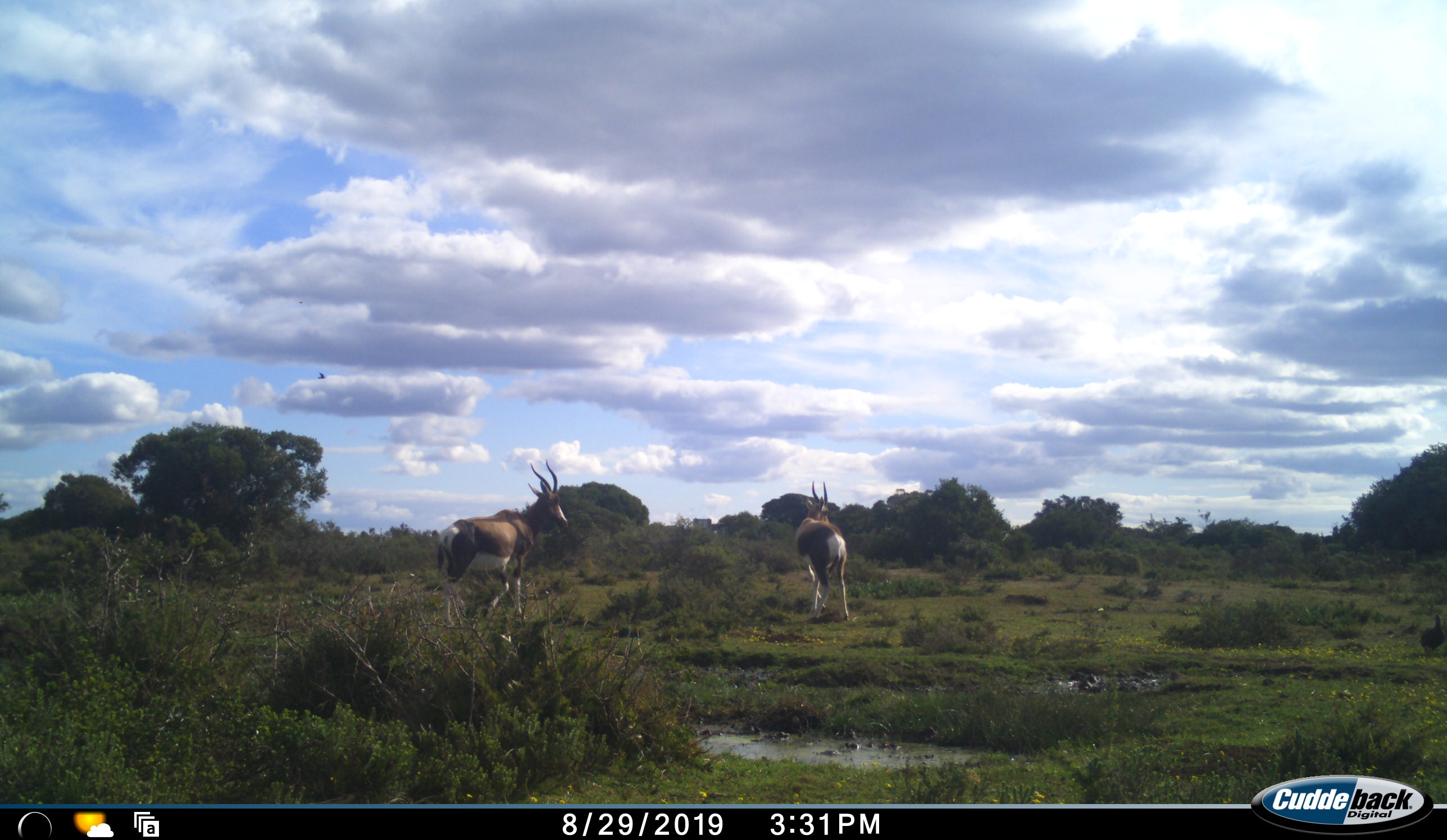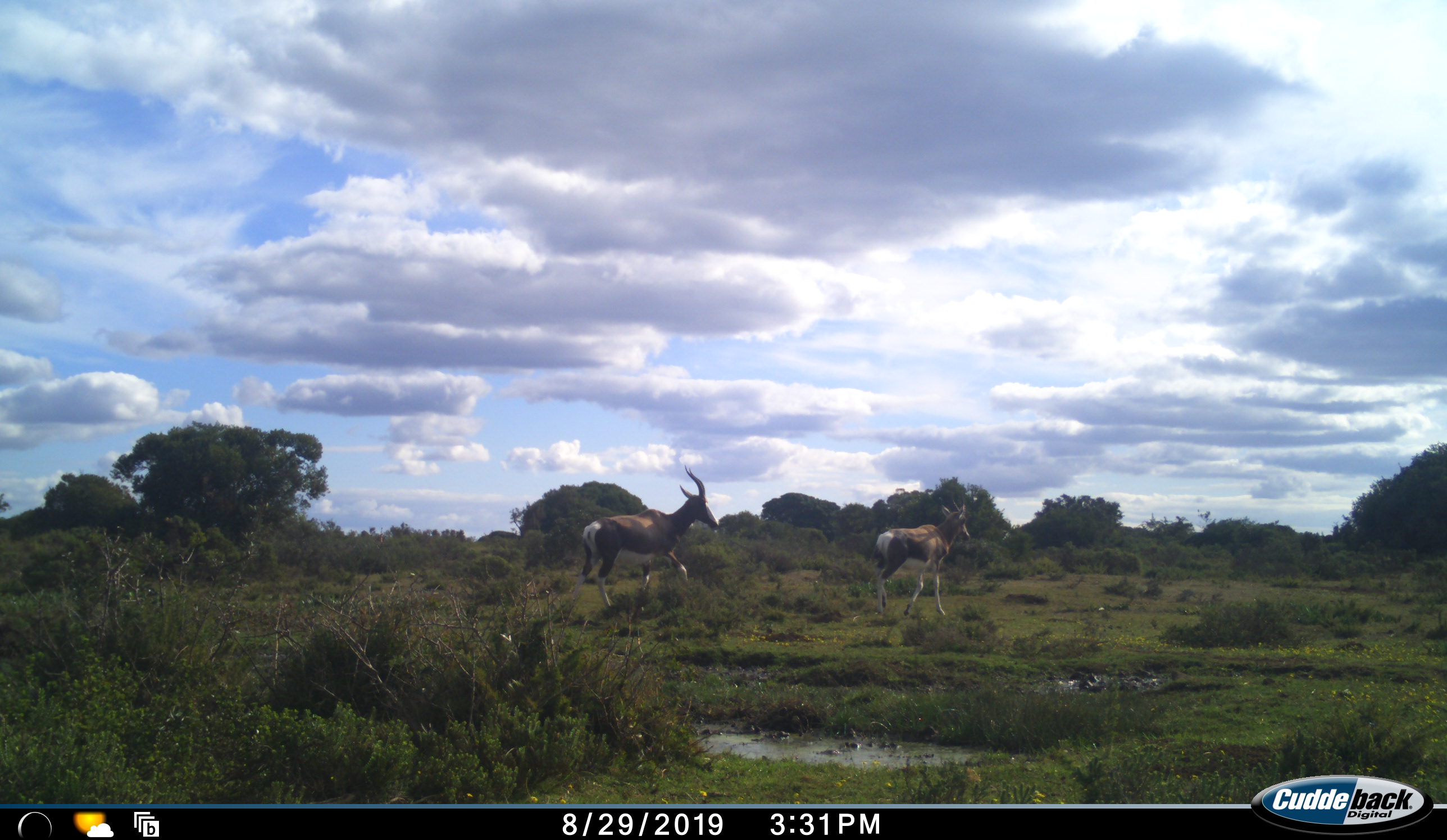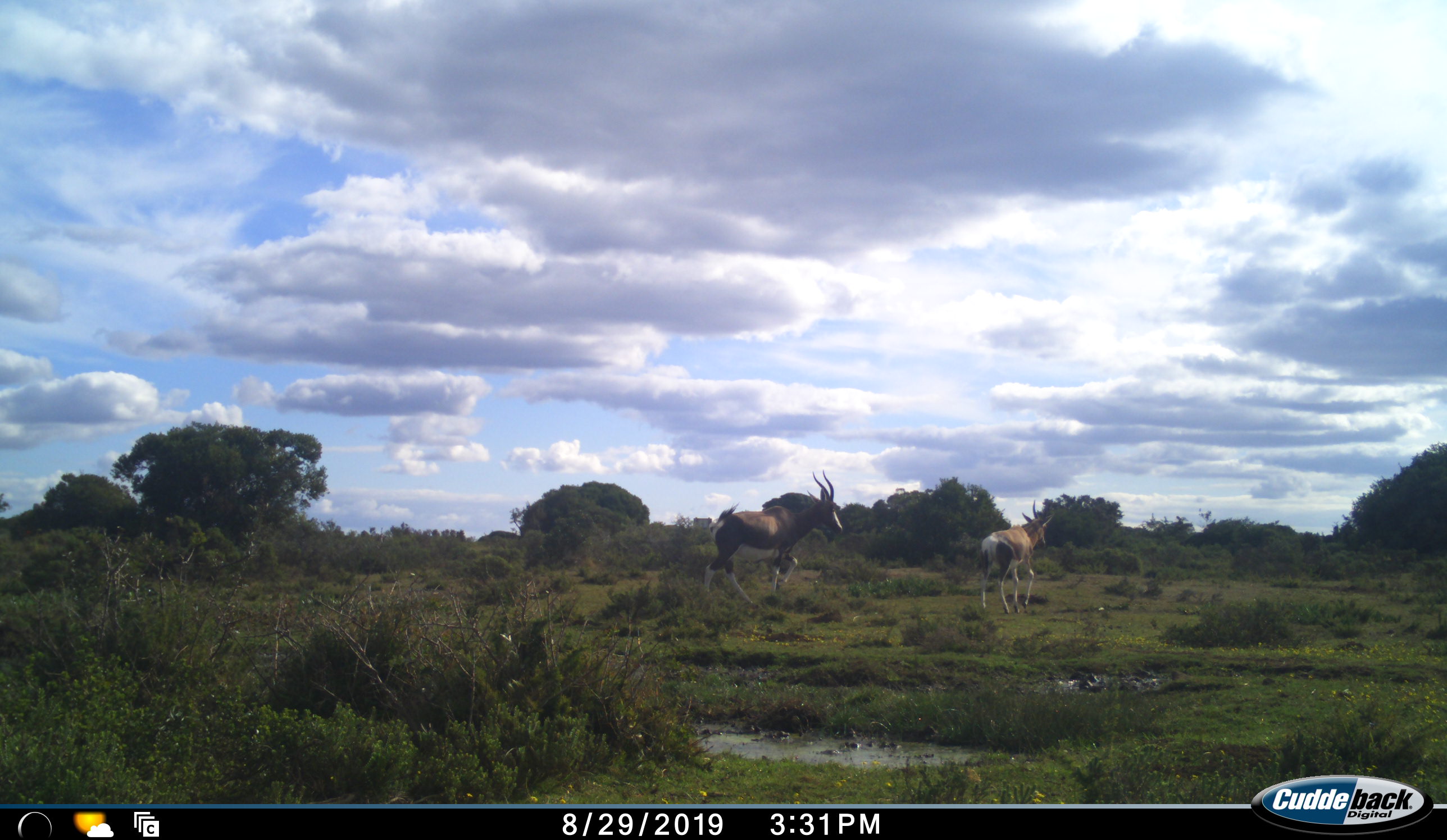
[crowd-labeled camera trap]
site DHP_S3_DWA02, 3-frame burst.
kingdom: Animalia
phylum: Chordata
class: Mammalia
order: Artiodactyla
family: Bovidae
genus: Damaliscus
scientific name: Damaliscus pygargus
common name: bontebok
Bontebok (Damaliscus pygargus), count 2. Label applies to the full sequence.